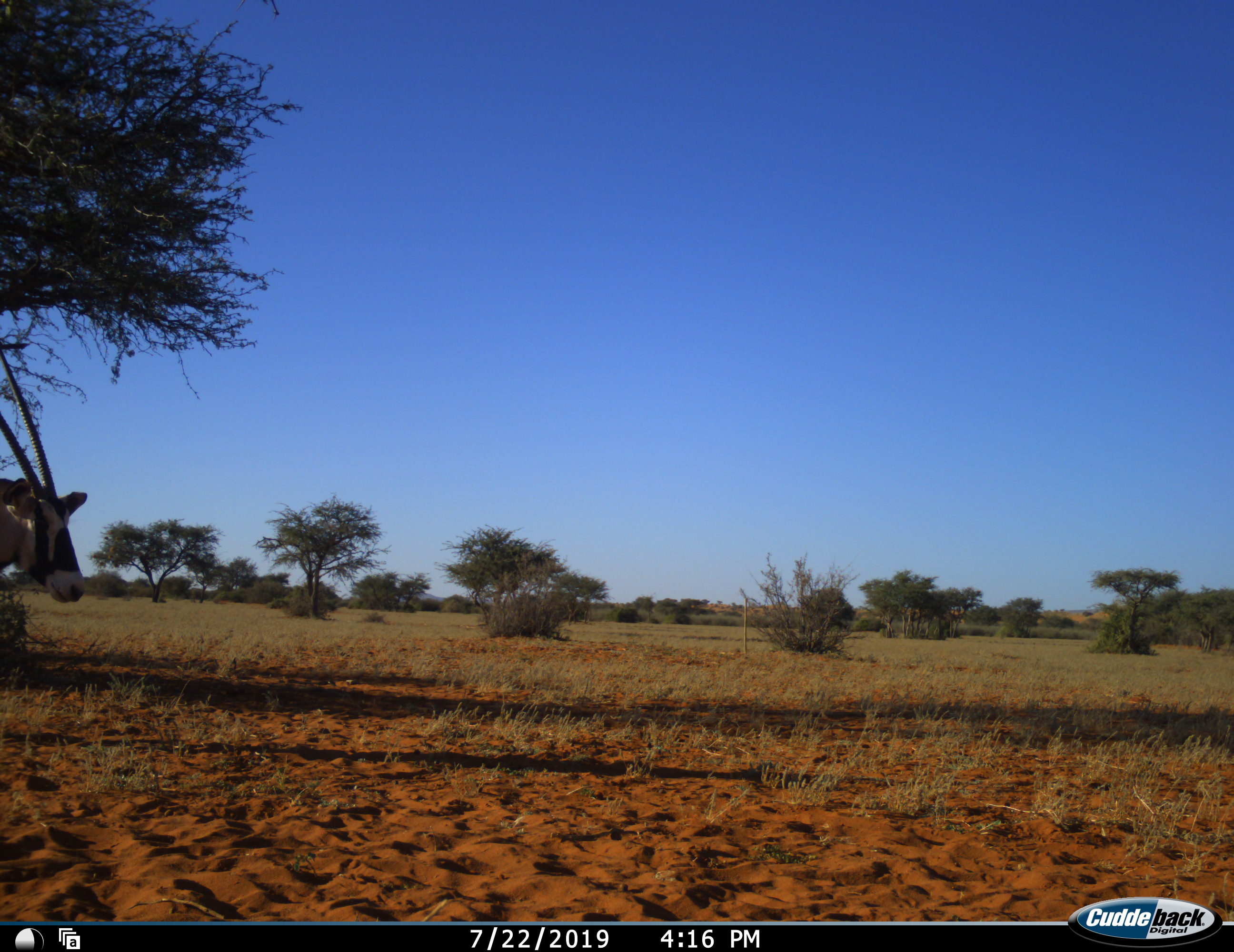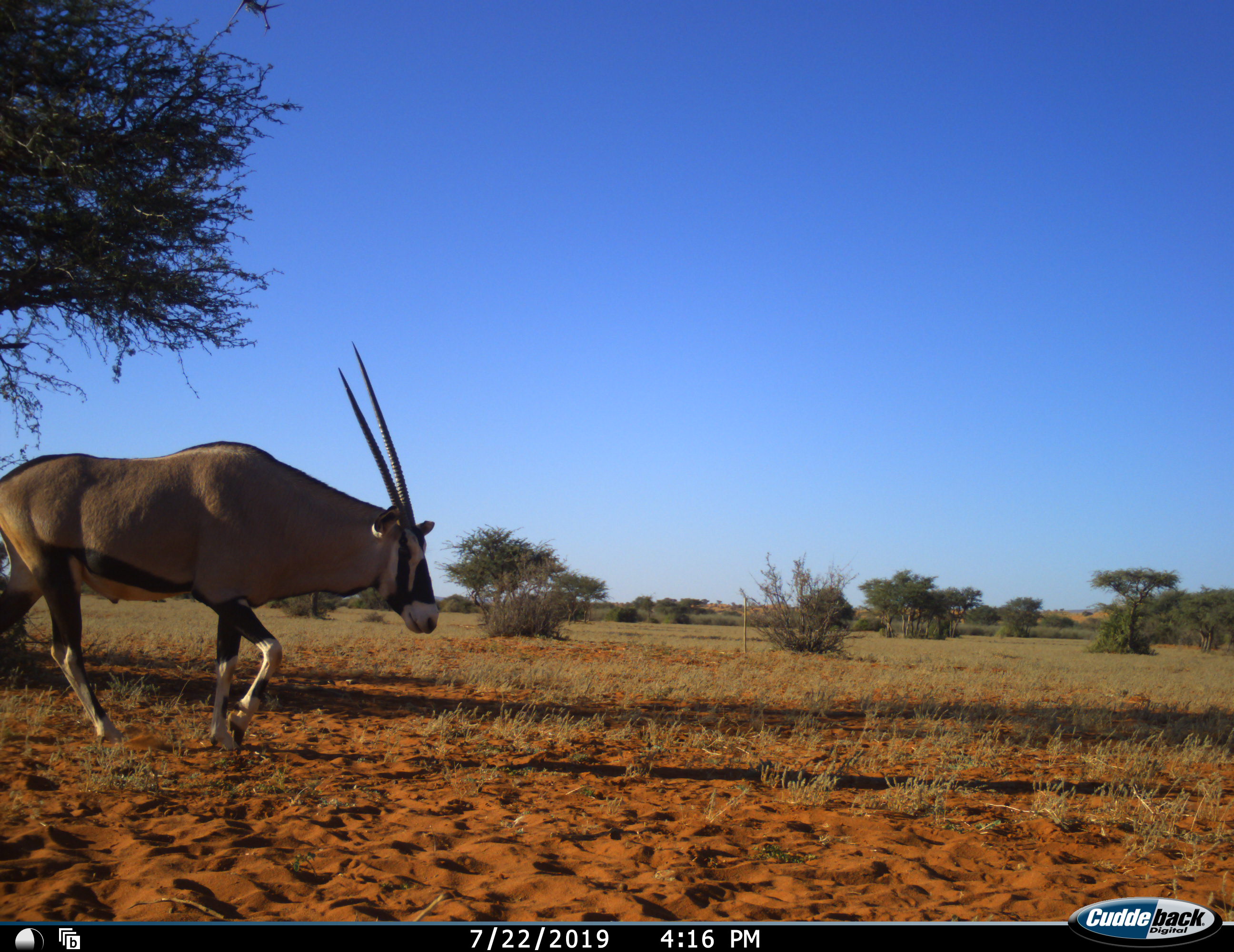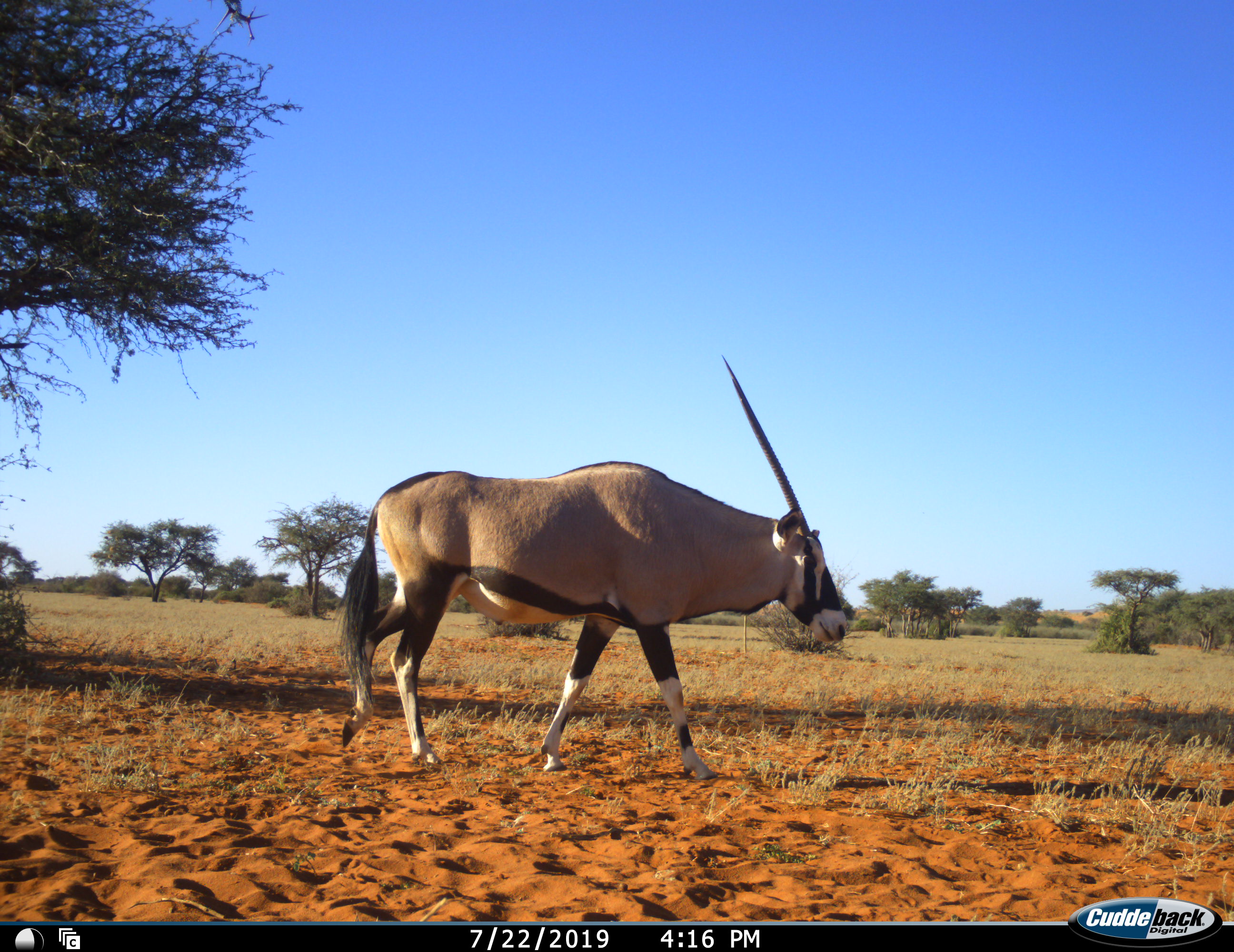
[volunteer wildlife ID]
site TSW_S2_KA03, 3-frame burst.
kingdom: Animalia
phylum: Chordata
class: Mammalia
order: Artiodactyla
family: Bovidae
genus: Oryx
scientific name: Oryx gazella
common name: gemsbok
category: oryx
Oryx (gemsbok) (Oryx gazella), count 1. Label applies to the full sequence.